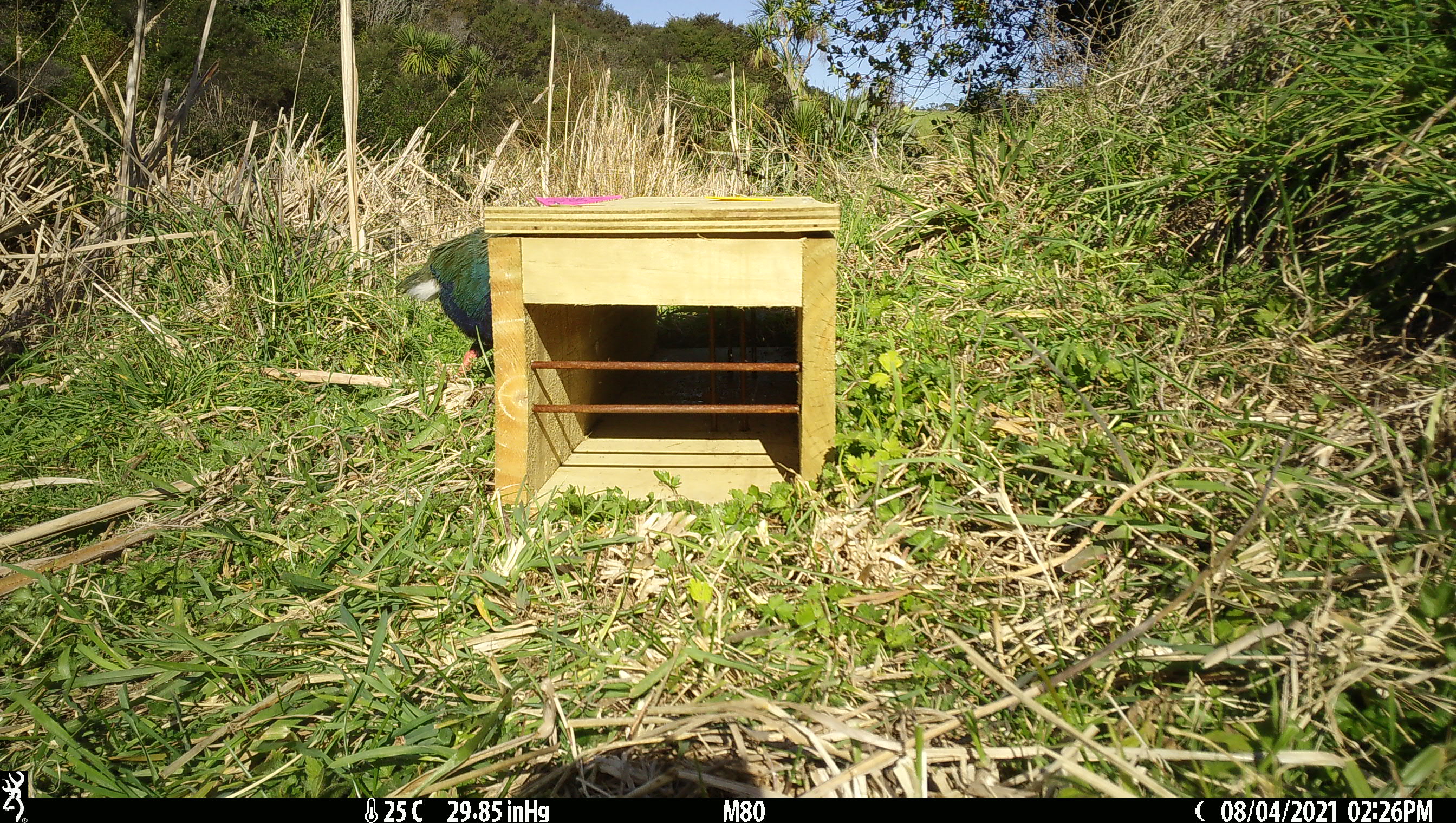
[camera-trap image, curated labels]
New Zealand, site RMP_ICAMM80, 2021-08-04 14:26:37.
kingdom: Animalia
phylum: Chordata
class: Aves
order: Gruiformes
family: Rallidae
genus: Porphyrio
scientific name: Porphyrio mantelli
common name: takahe